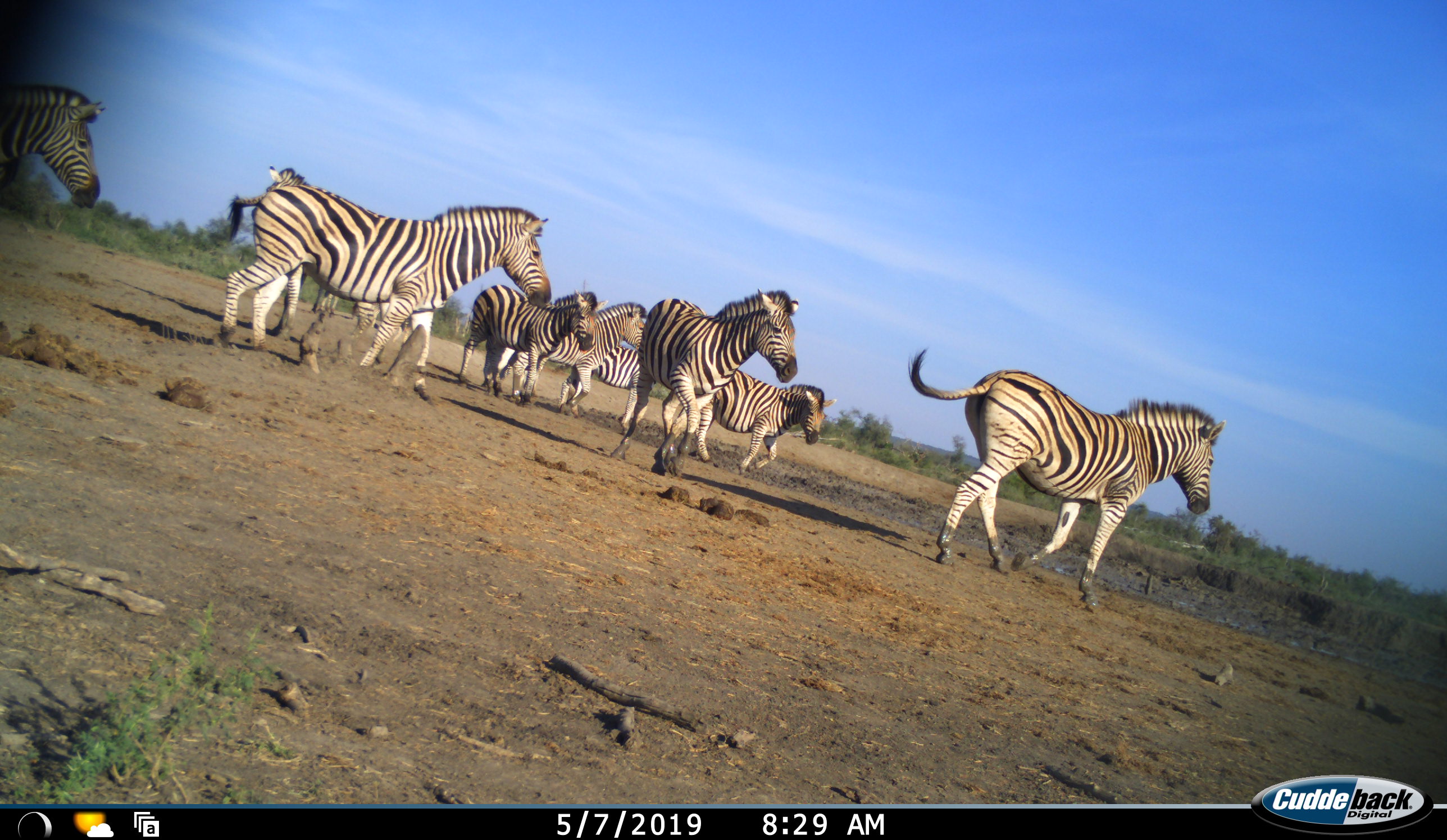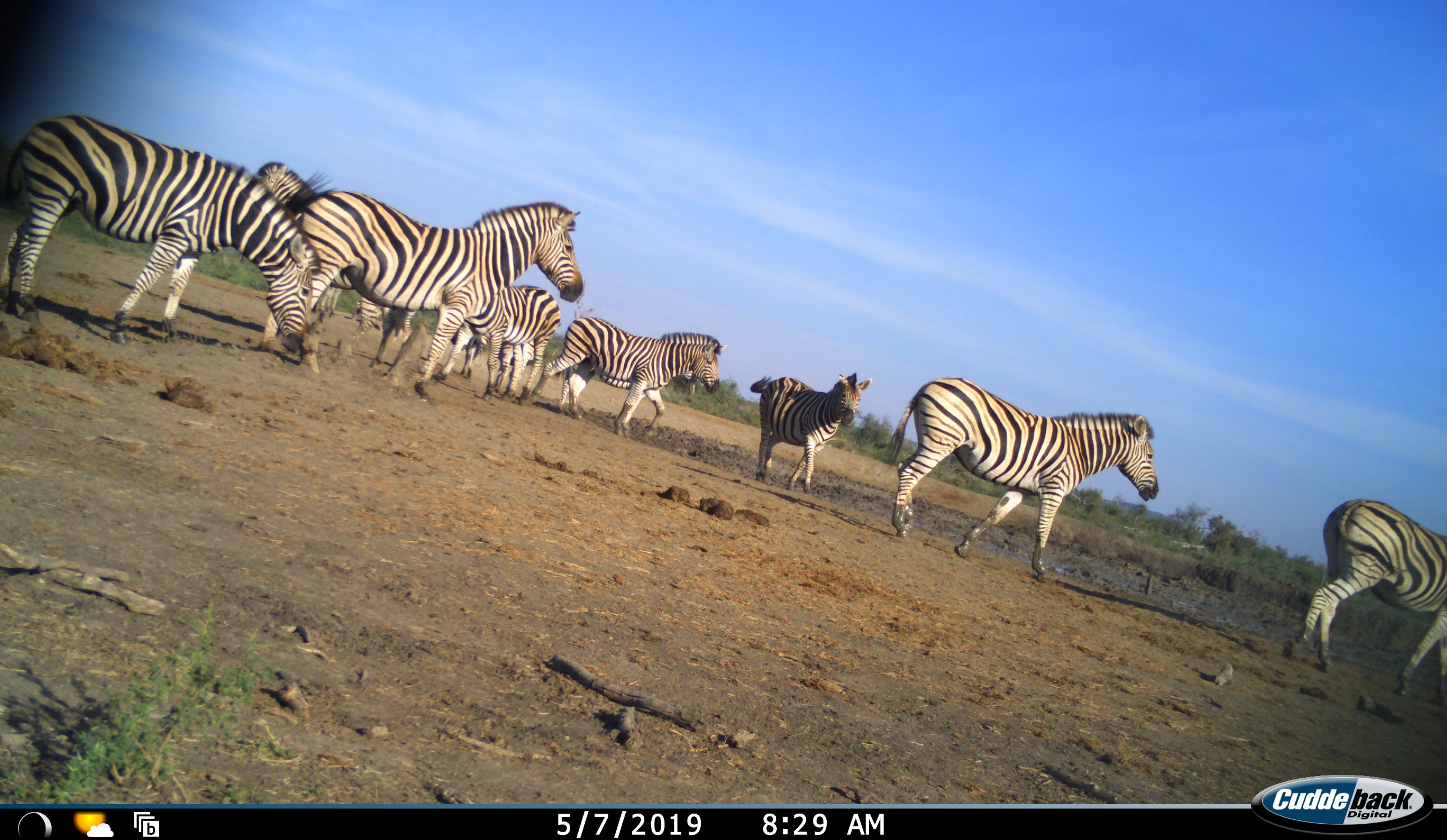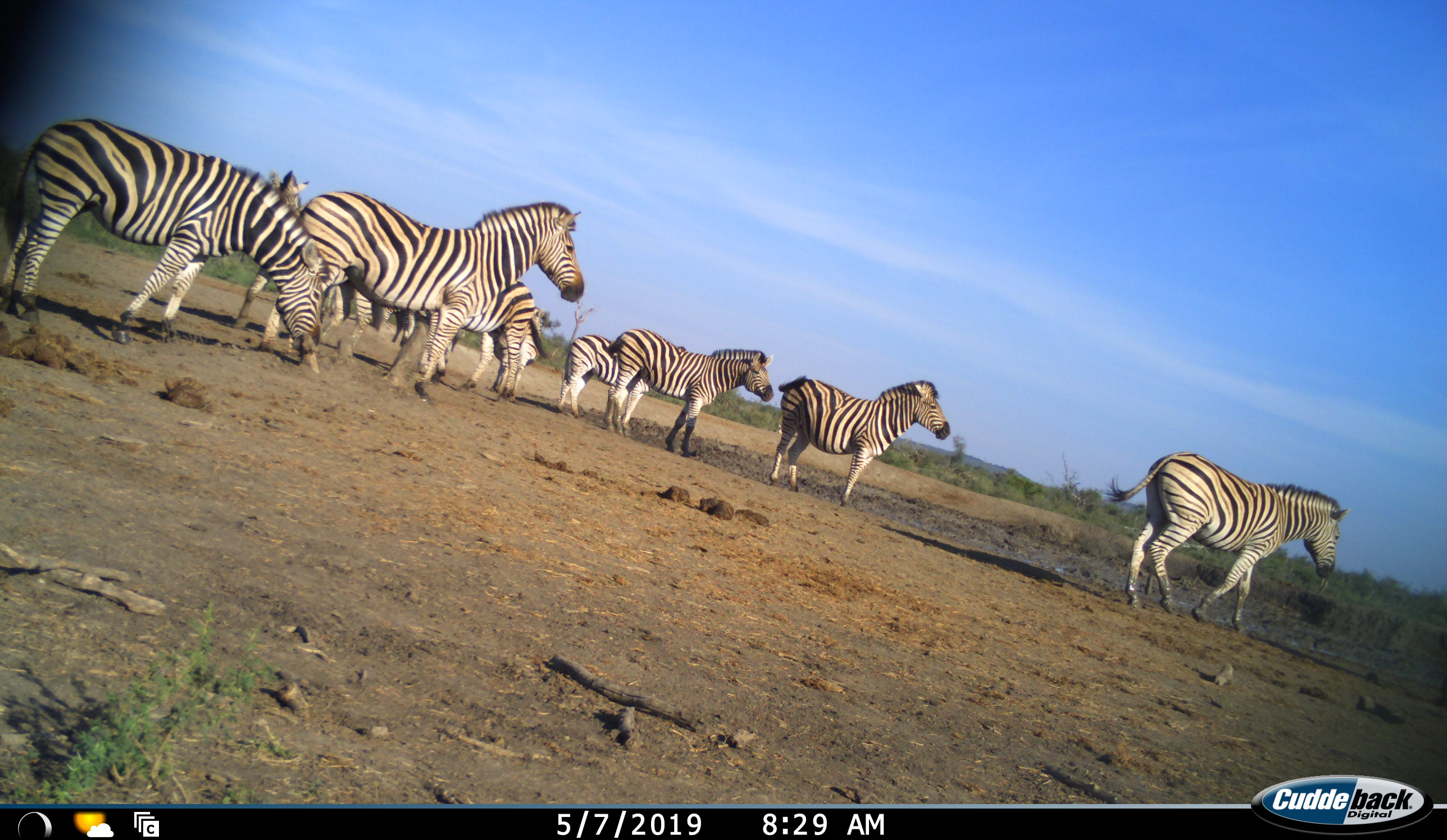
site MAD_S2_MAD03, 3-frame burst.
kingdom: Animalia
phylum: Chordata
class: Mammalia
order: Perissodactyla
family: Equidae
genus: Equus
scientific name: Equus quagga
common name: plains zebra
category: zebraplains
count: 10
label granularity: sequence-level